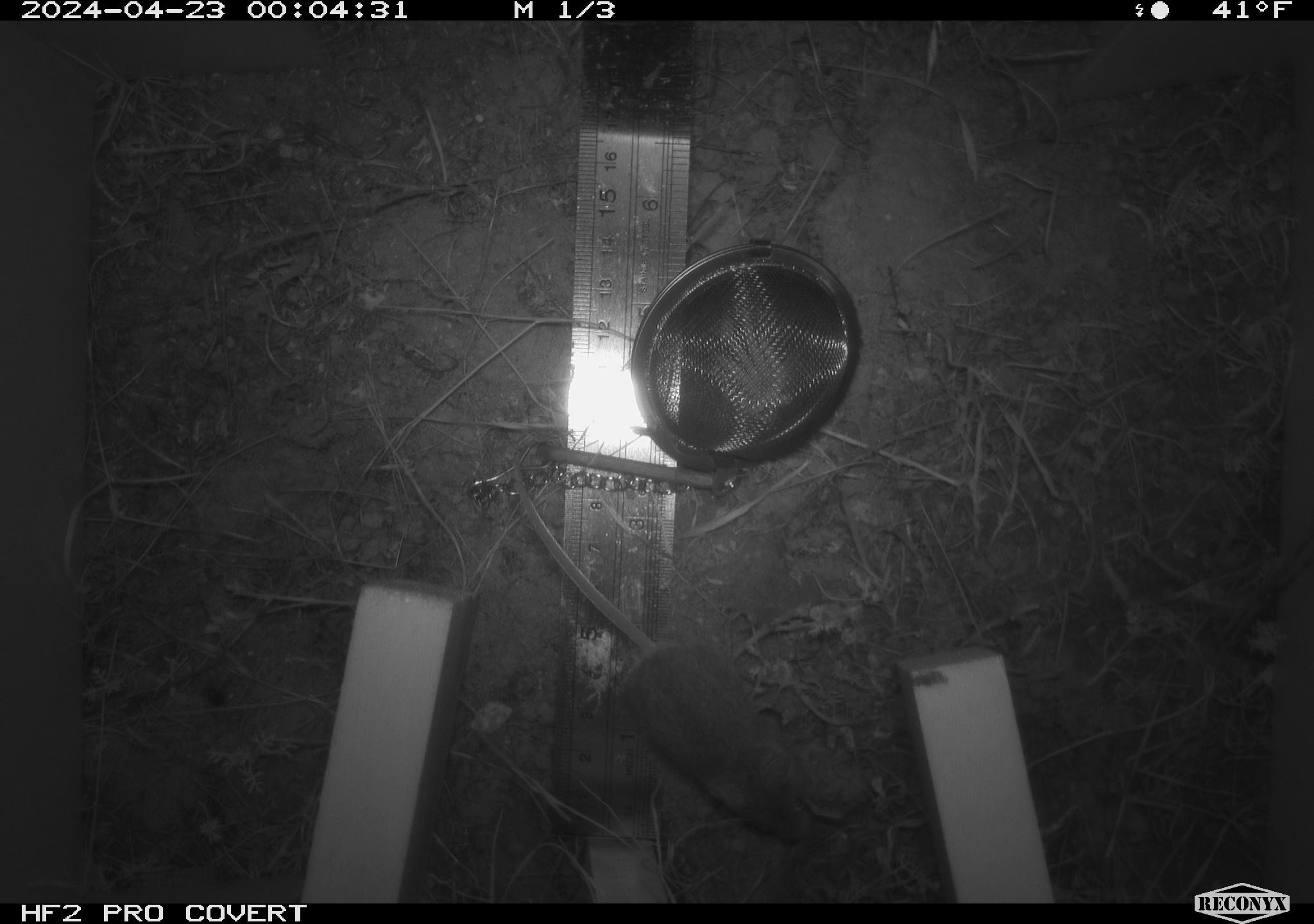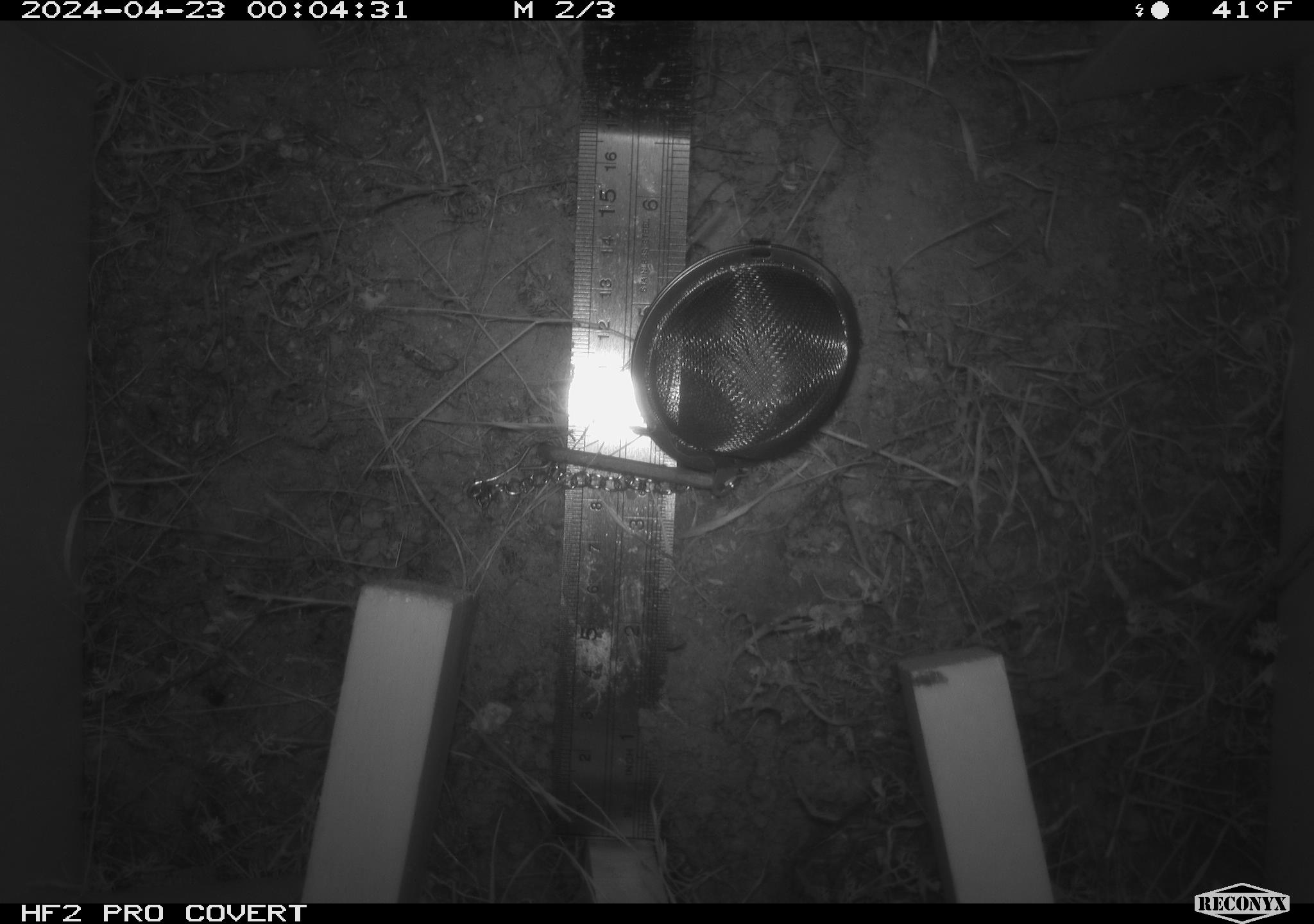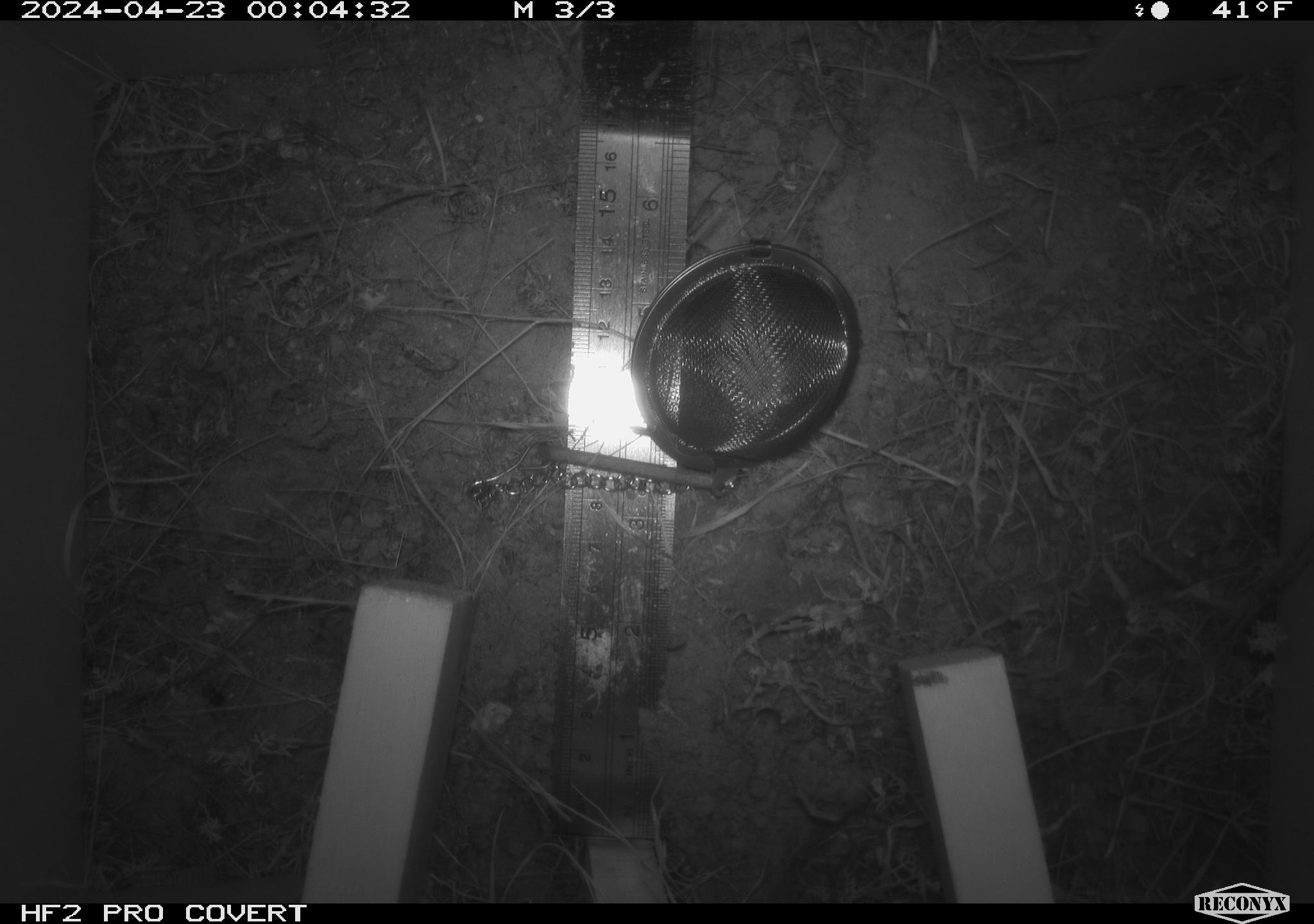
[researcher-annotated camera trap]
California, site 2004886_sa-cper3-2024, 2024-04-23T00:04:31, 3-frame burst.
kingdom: Animalia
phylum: Chordata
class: Mammalia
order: Rodentia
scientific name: Rodentia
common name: rodent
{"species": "rodent (Rodentia)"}